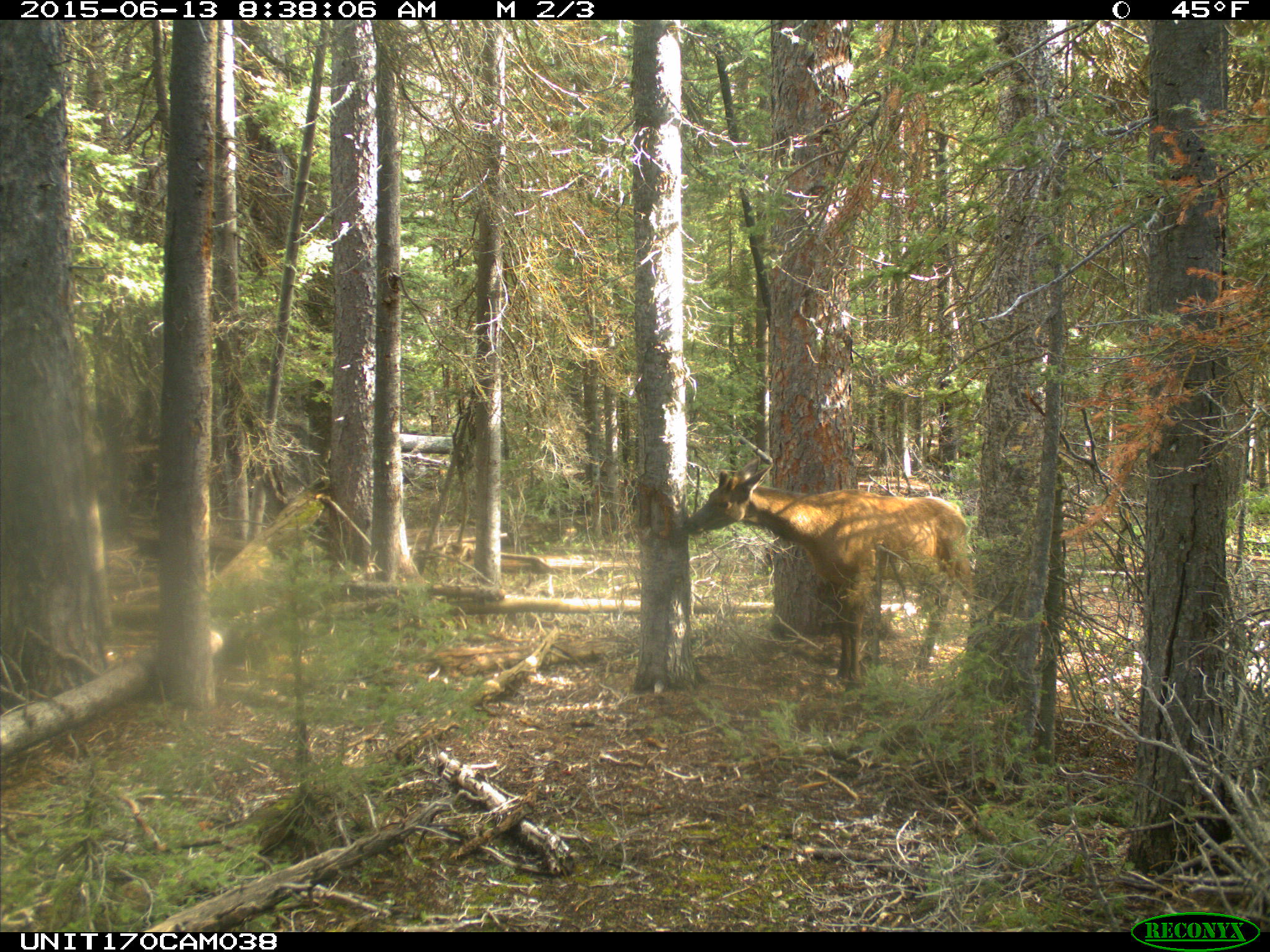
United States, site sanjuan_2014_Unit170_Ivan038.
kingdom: Animalia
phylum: Chordata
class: Mammalia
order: Artiodactyla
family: Cervidae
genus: Cervus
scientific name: Cervus elaphus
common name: red deer